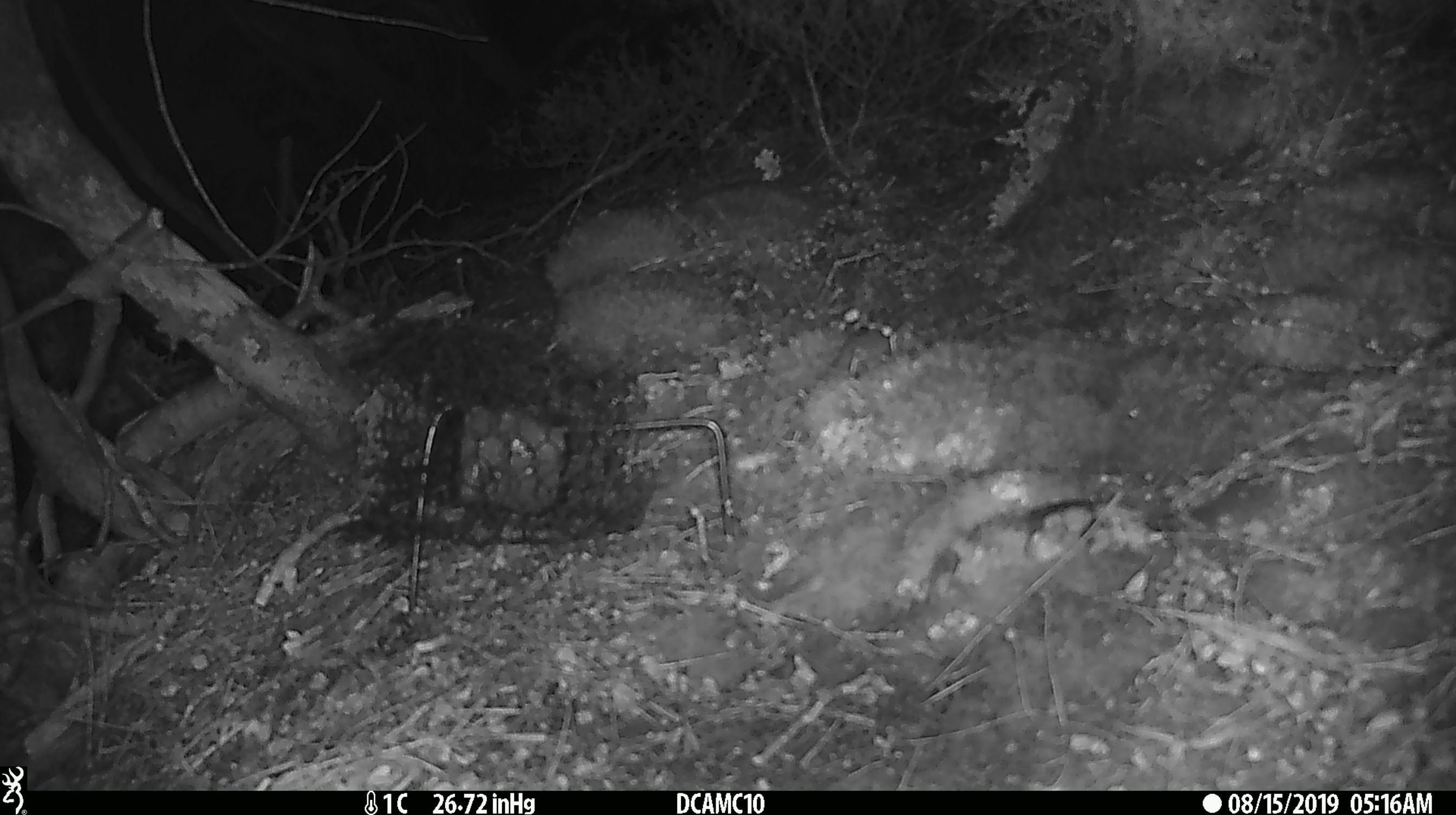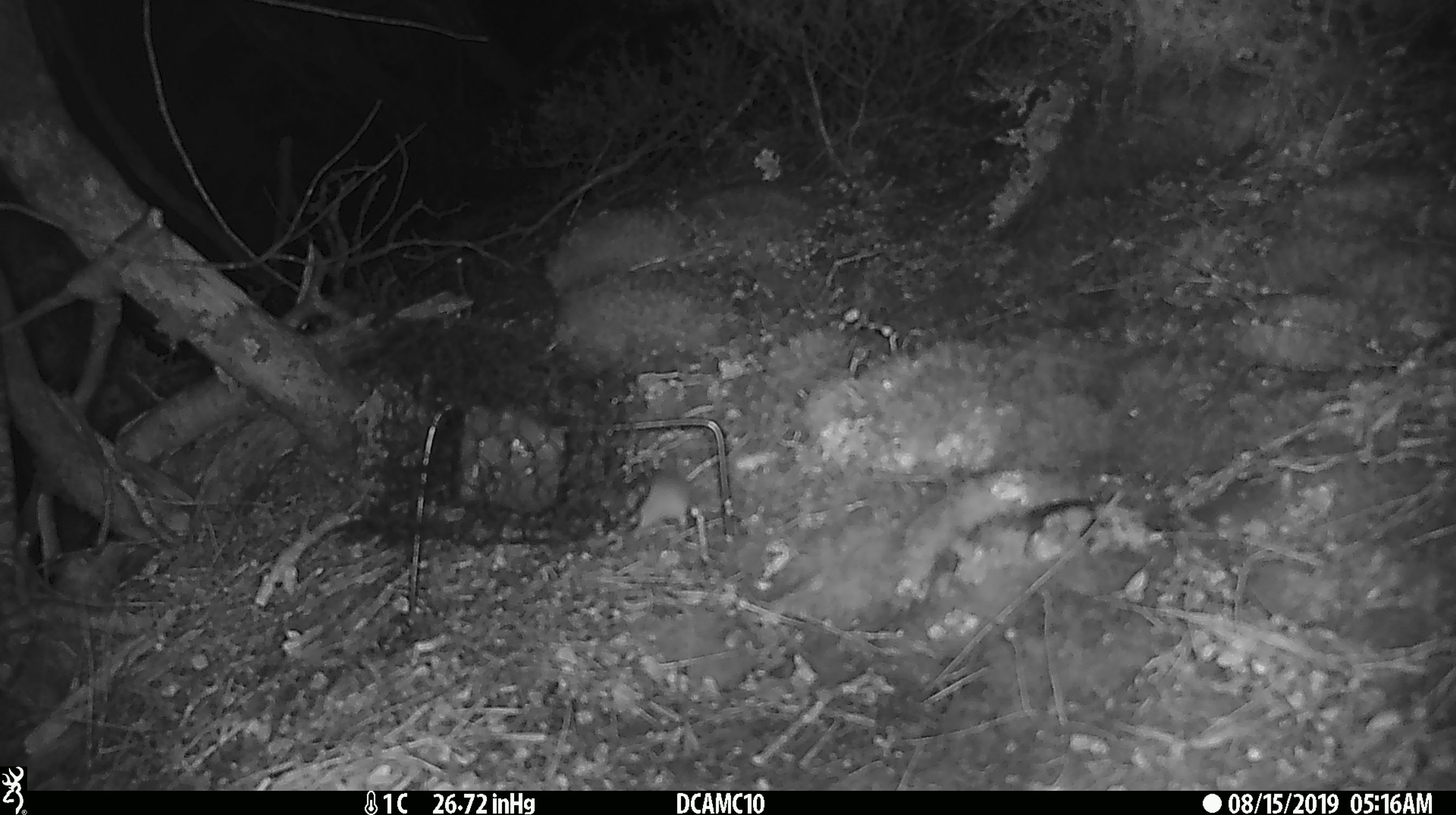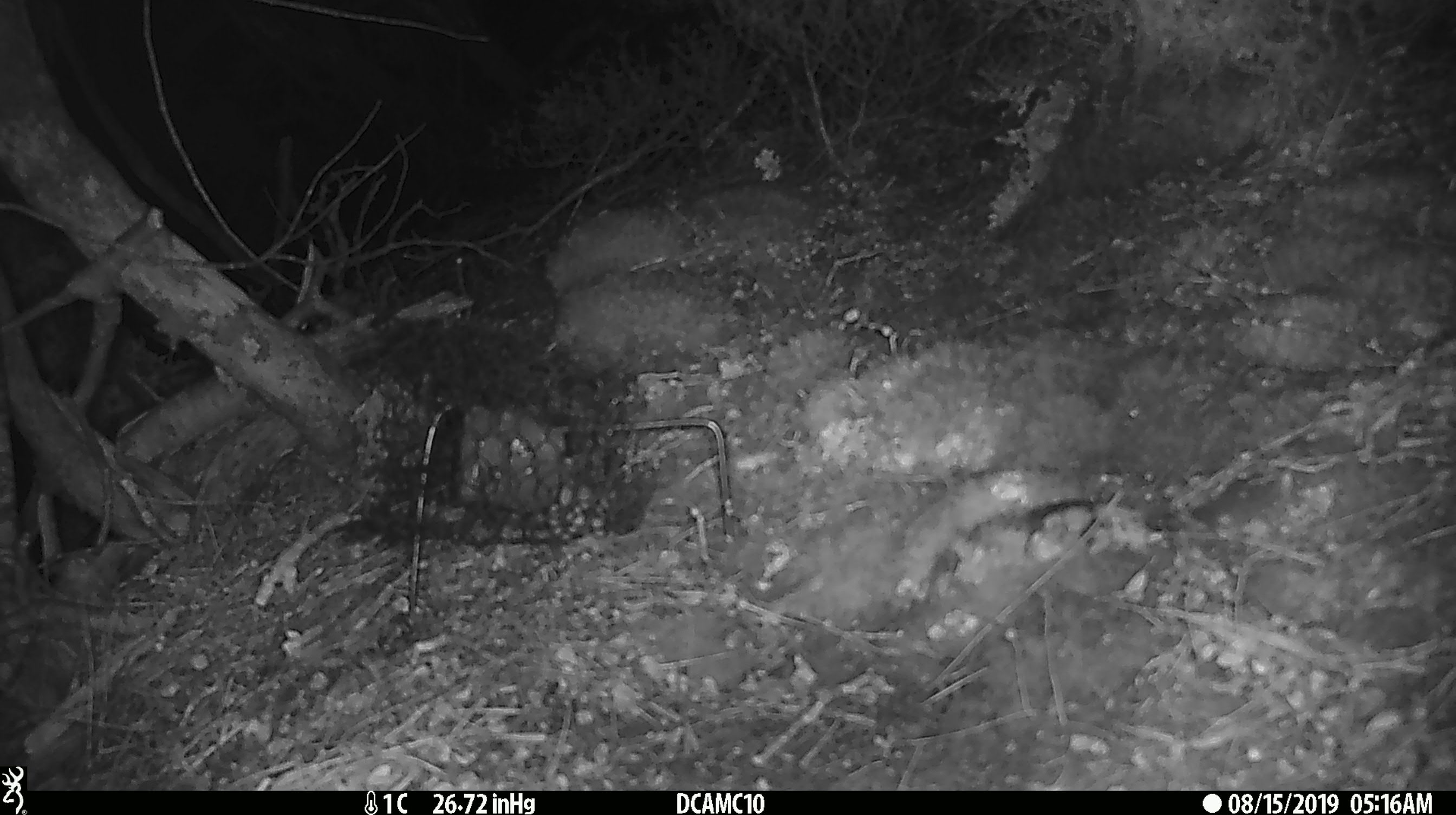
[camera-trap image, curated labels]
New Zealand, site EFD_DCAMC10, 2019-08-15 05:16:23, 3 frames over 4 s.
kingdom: Animalia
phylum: Chordata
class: Mammalia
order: Rodentia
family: Muridae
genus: Mus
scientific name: Mus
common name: mouse